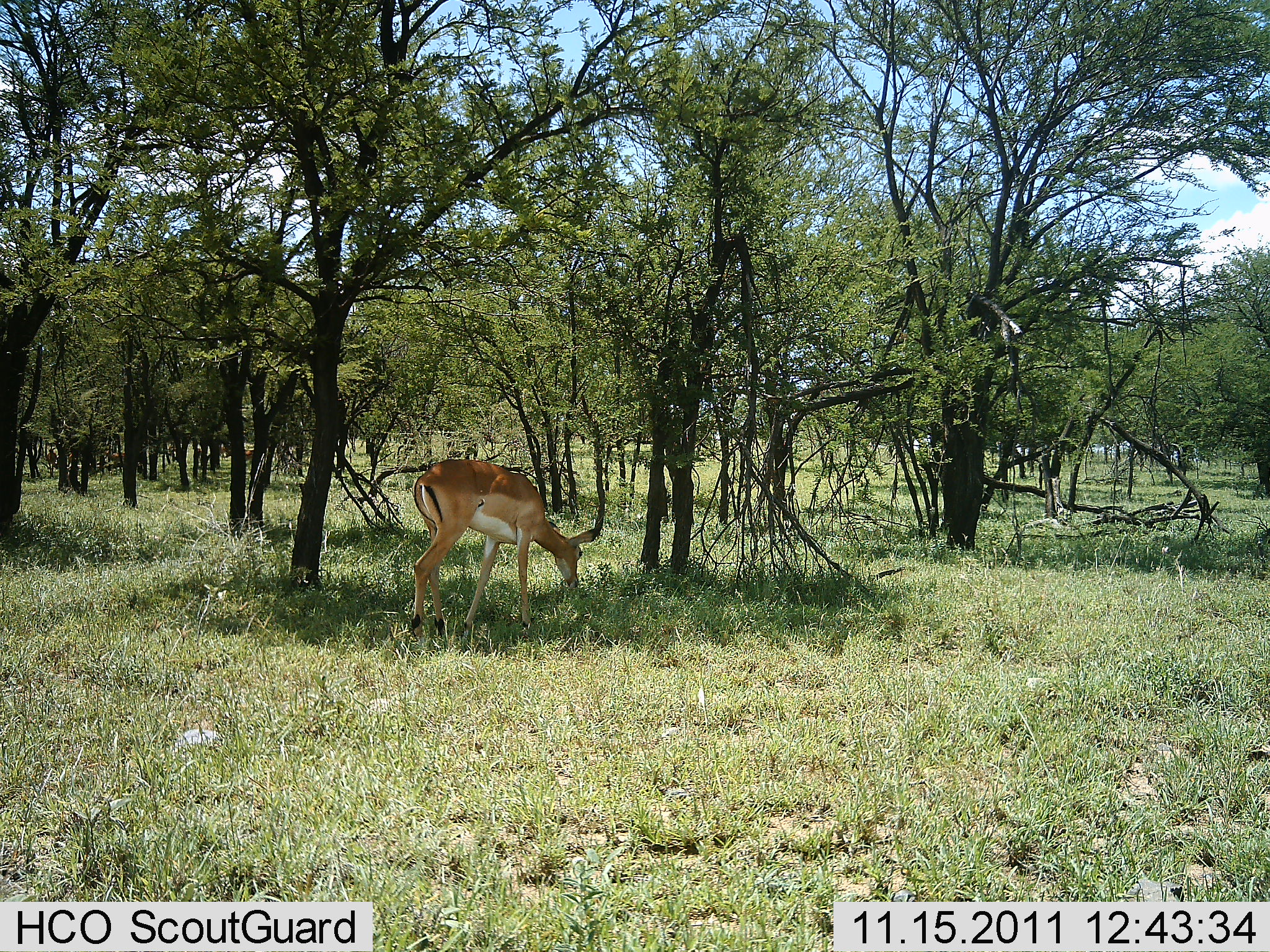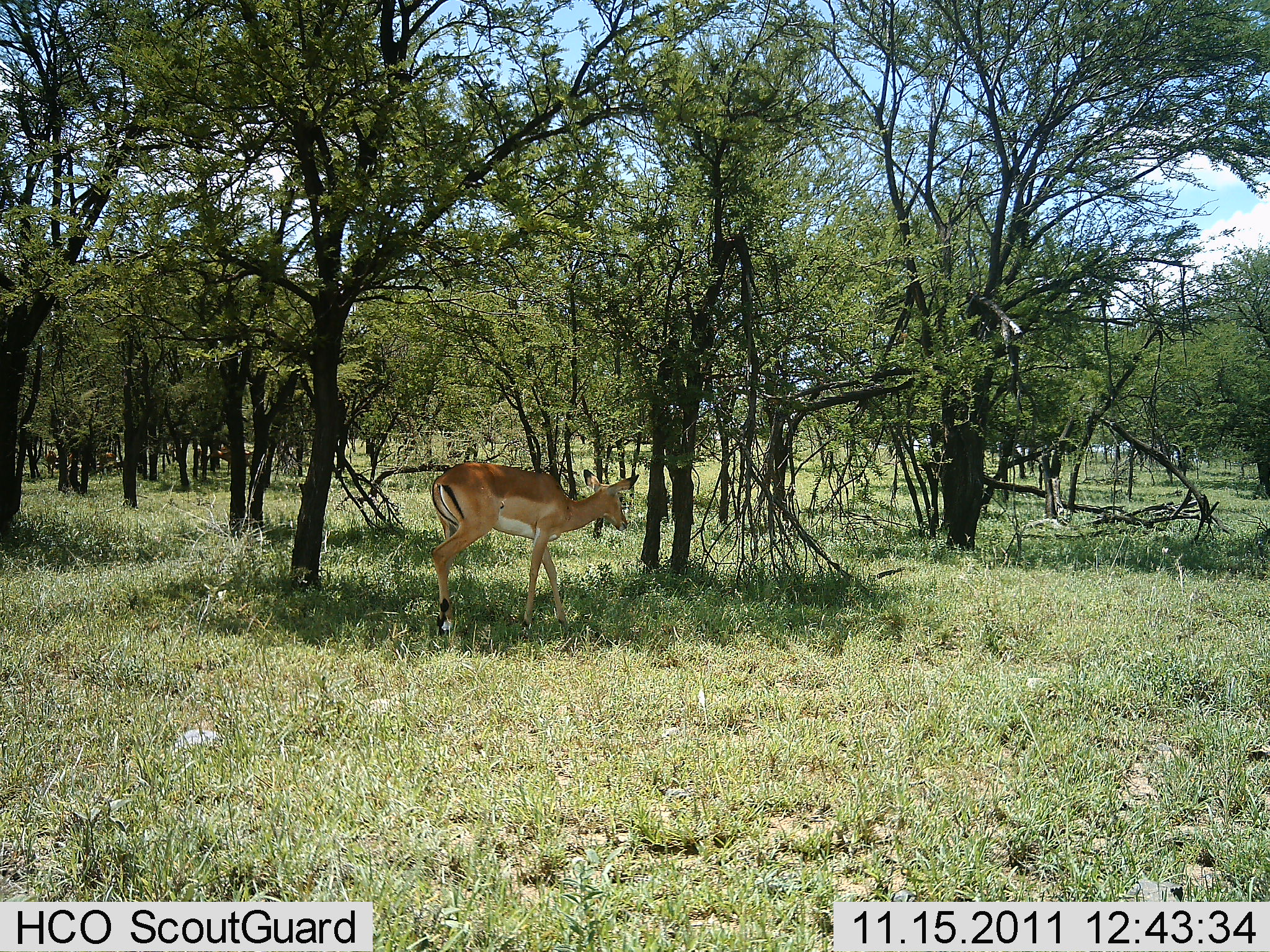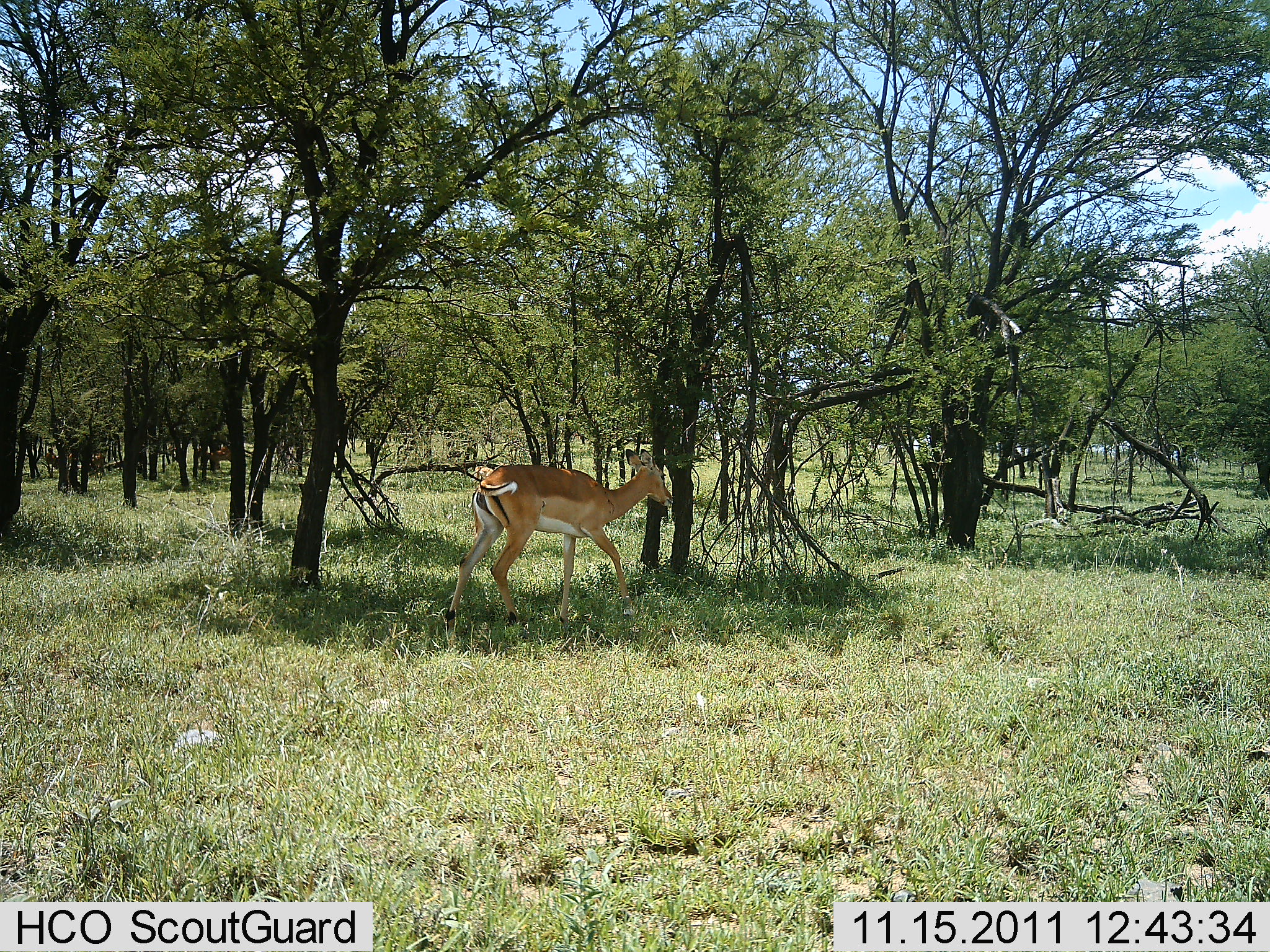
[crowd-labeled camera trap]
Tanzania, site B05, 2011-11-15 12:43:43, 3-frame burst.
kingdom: Animalia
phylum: Chordata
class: Mammalia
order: Artiodactyla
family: Bovidae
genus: Aepyceros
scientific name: Aepyceros melampus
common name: impala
Impala (Aepyceros melampus), count 1. Behavior (volunteer vote fractions): standing 45%, resting 0%, moving 18%, interacting 0%. Young present (vote fraction): 0%. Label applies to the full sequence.